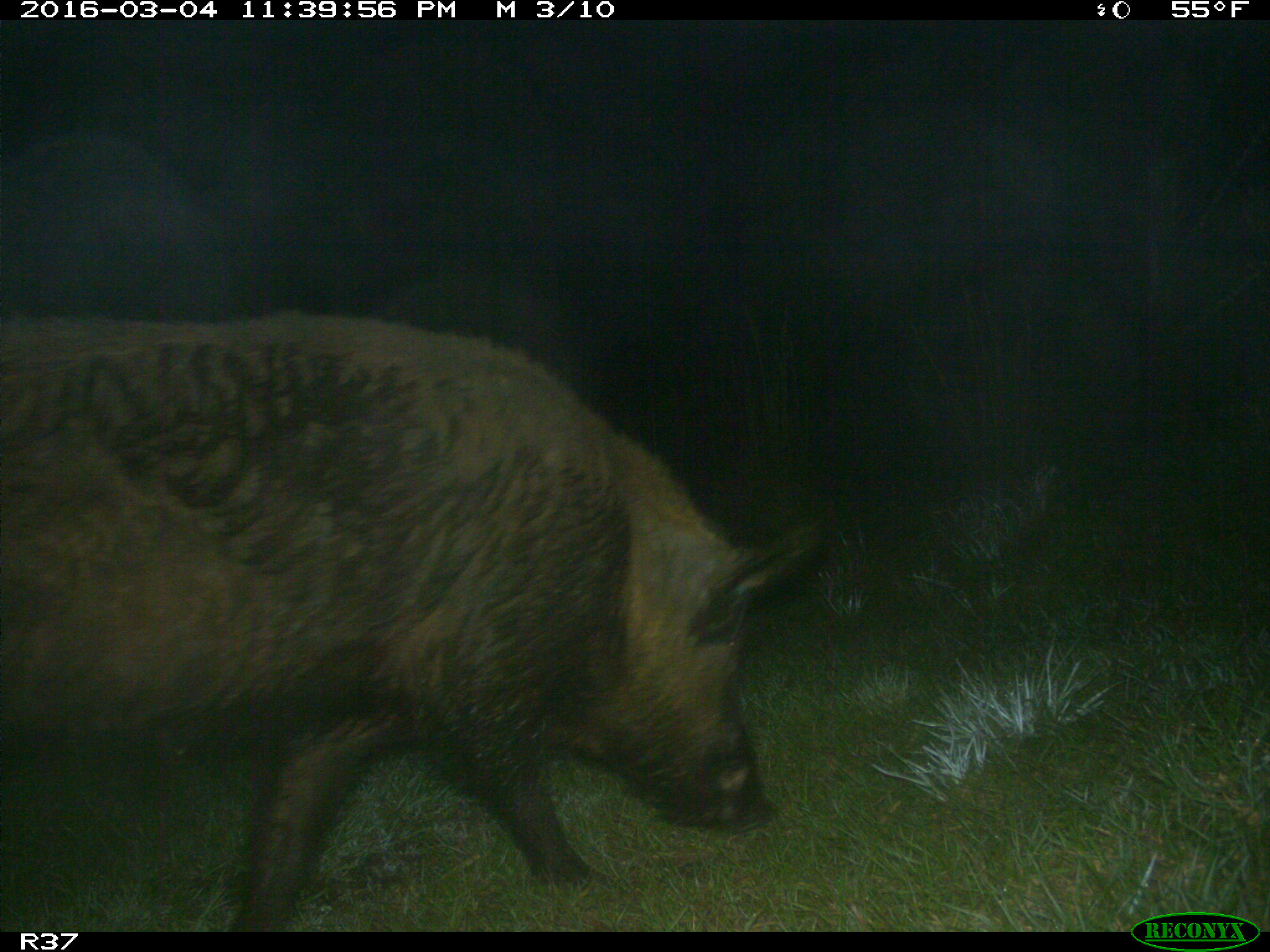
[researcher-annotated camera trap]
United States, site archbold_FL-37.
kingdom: Animalia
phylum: Chordata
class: Mammalia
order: Artiodactyla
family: Suidae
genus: Sus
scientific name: Sus scrofa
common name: wild boar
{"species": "Sus scrofa (wild boar)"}